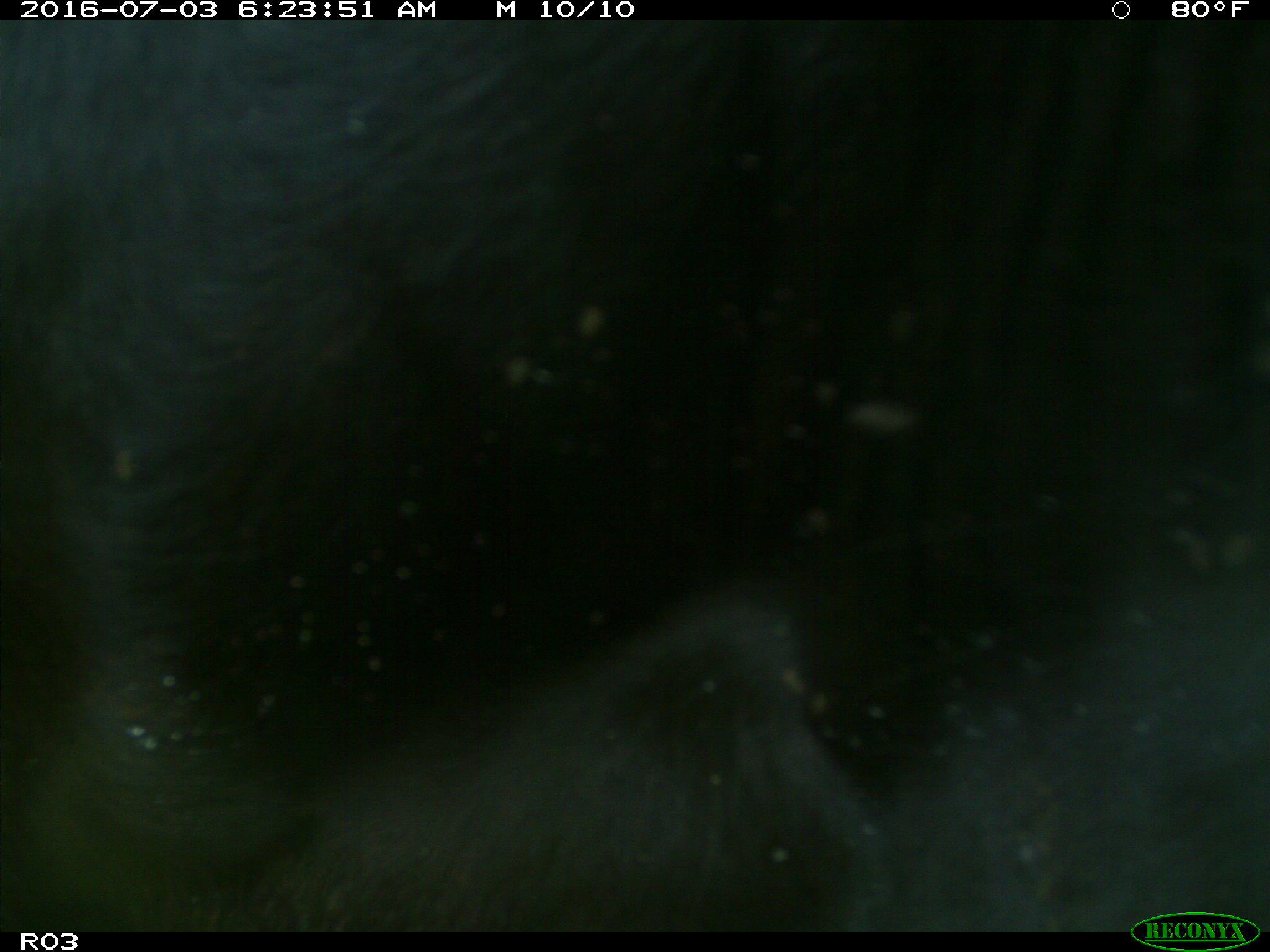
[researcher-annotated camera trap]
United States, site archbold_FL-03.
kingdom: Animalia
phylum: Chordata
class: Mammalia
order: Artiodactyla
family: Bovidae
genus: Bos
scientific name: Bos taurus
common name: domestic cow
Bos taurus (domestic cow).